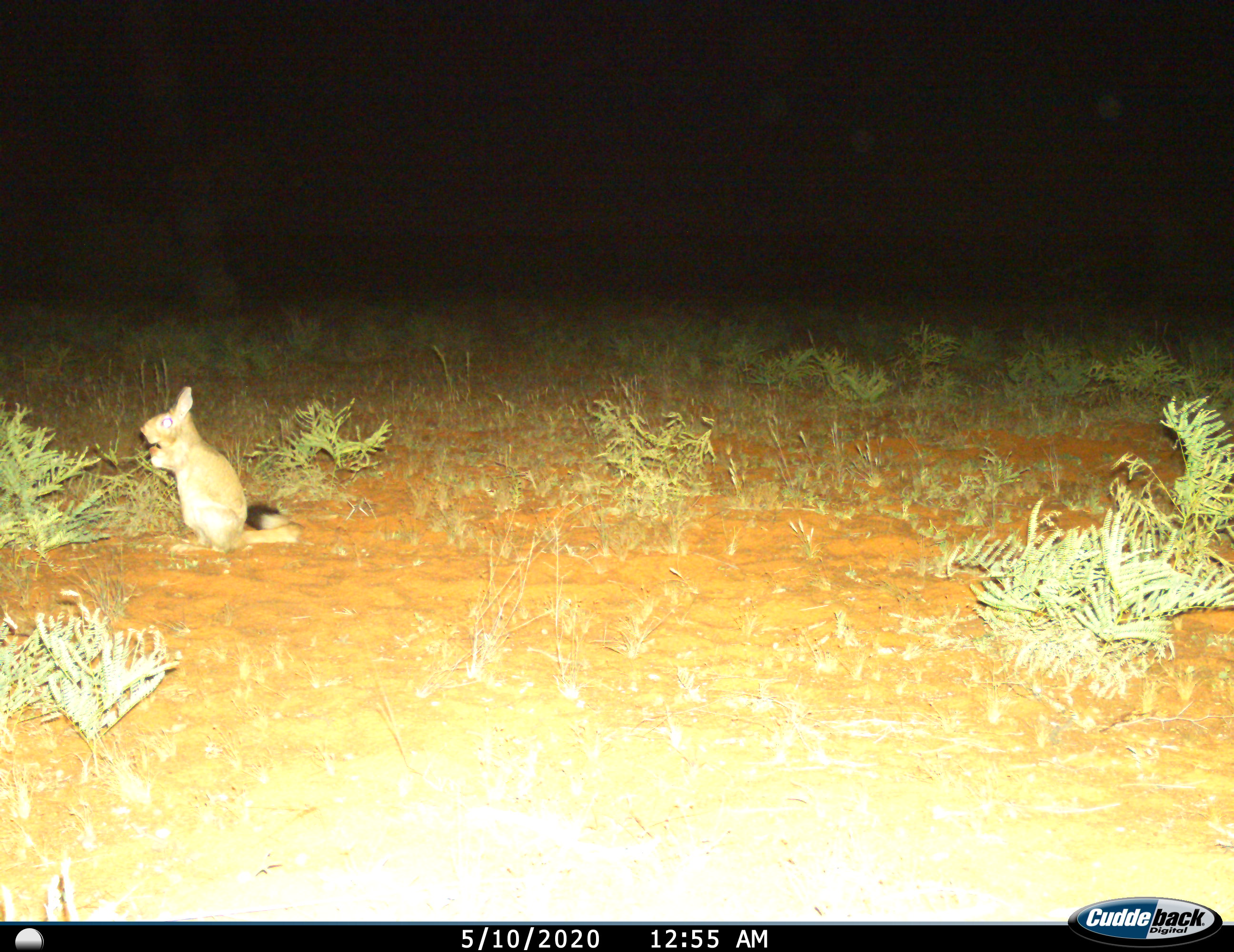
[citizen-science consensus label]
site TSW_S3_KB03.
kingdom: Animalia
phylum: Chordata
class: Mammalia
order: Rodentia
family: Pedetidae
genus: Pedetes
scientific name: Pedetes capensis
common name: springhare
Springhare (Pedetes capensis), count 1. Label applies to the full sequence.